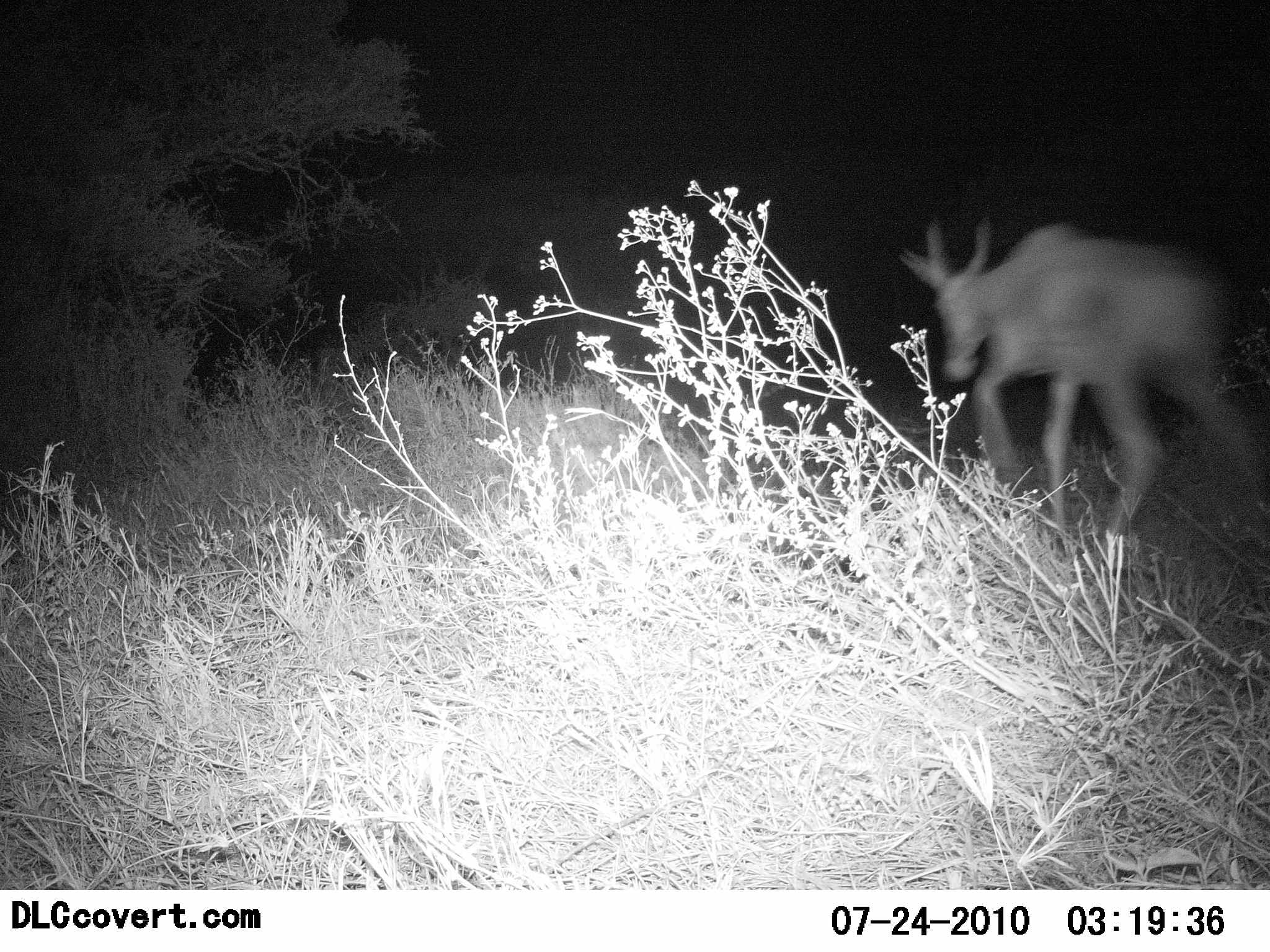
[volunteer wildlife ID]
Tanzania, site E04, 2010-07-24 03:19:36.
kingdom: Animalia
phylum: Chordata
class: Mammalia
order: Artiodactyla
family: Bovidae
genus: Alcelaphus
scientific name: Alcelaphus buselaphus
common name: hartebeest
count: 1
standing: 25%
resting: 0%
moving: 75%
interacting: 0%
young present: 0%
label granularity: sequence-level